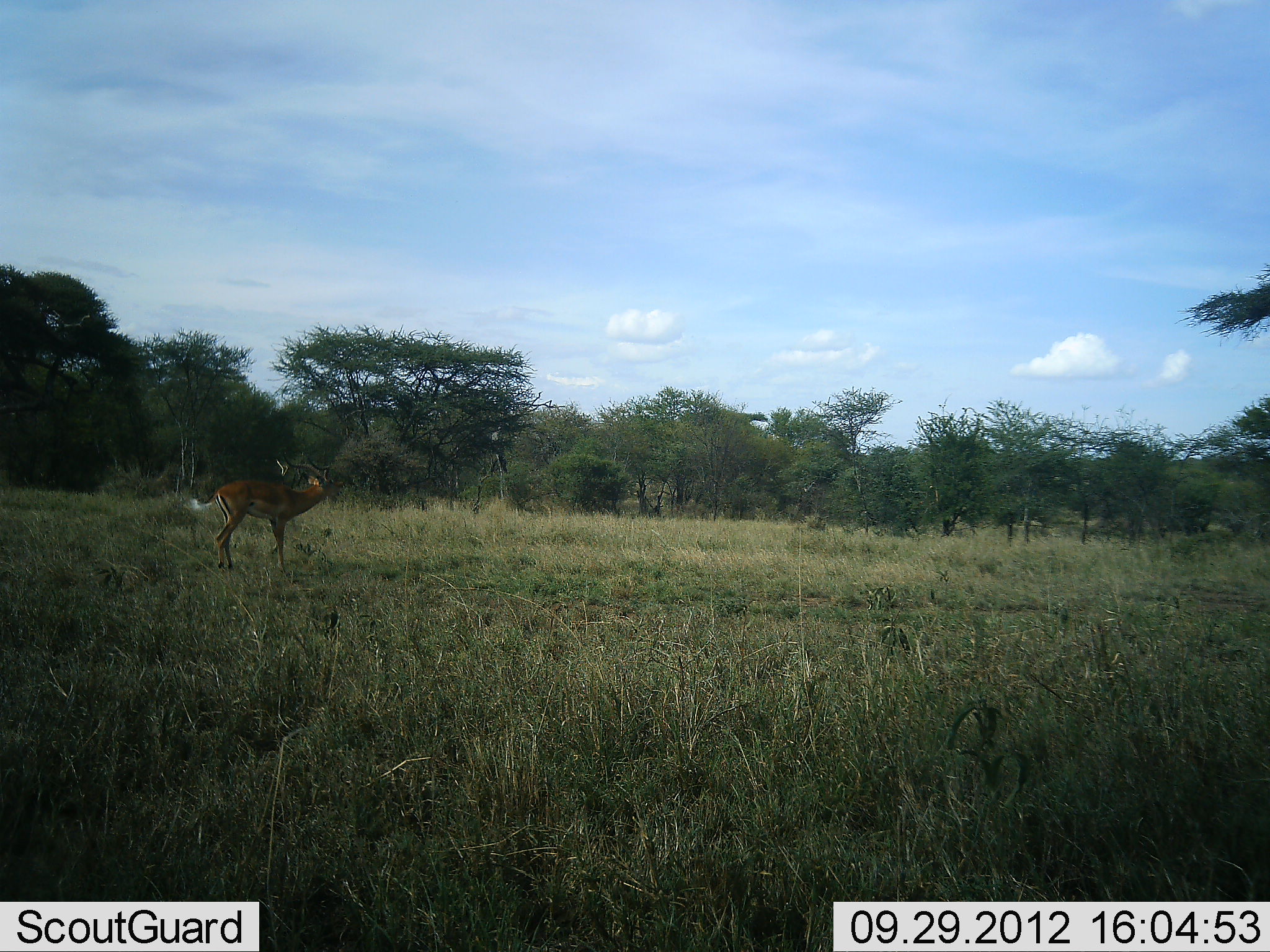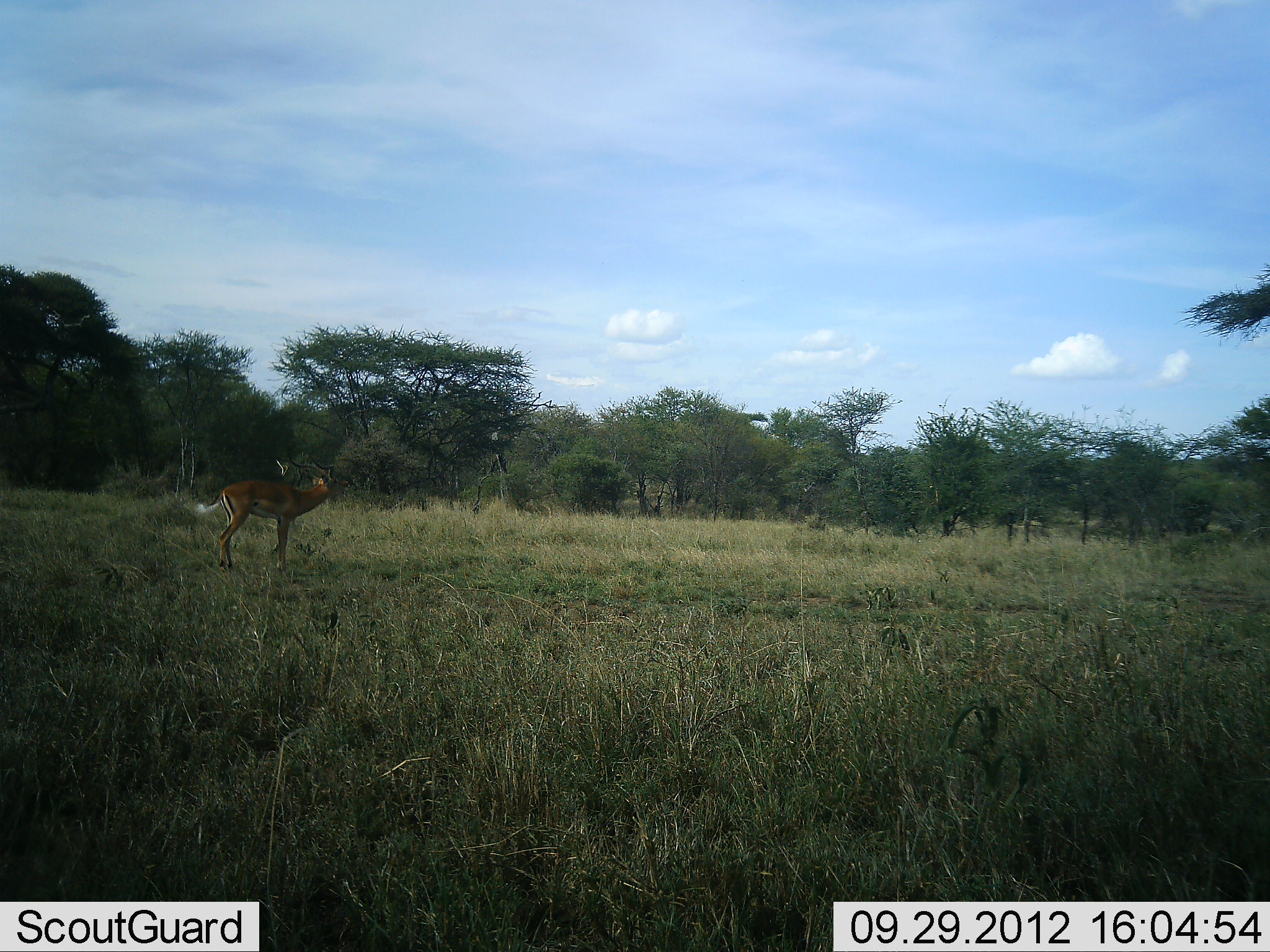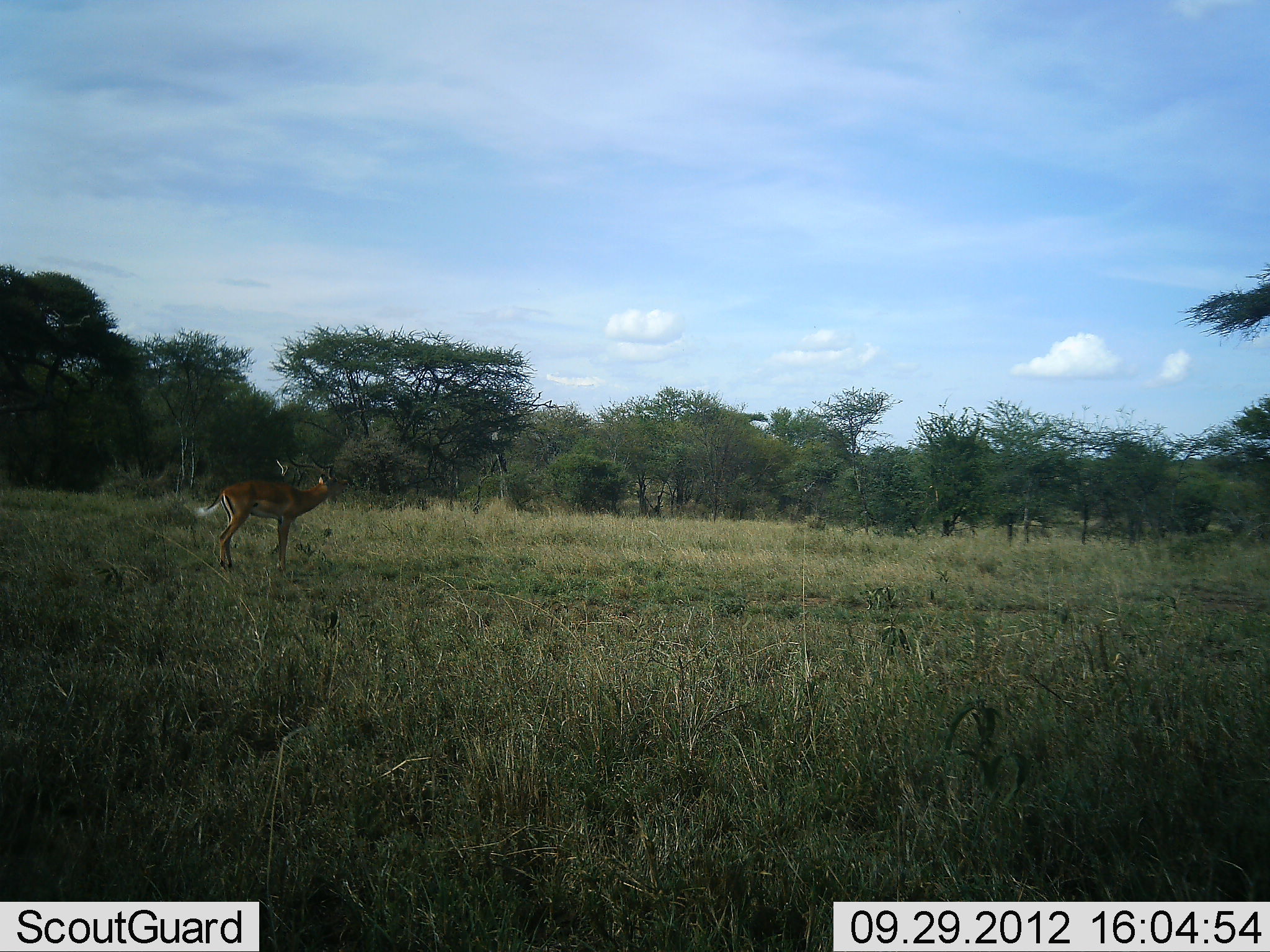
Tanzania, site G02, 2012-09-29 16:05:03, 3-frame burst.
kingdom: Animalia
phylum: Chordata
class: Mammalia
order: Artiodactyla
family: Bovidae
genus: Aepyceros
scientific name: Aepyceros melampus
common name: impala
Impala (Aepyceros melampus), count 1. Behavior (volunteer vote fractions): standing 100%, resting 0%, moving 0%, interacting 0%. Young present (vote fraction): 0%. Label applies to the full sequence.